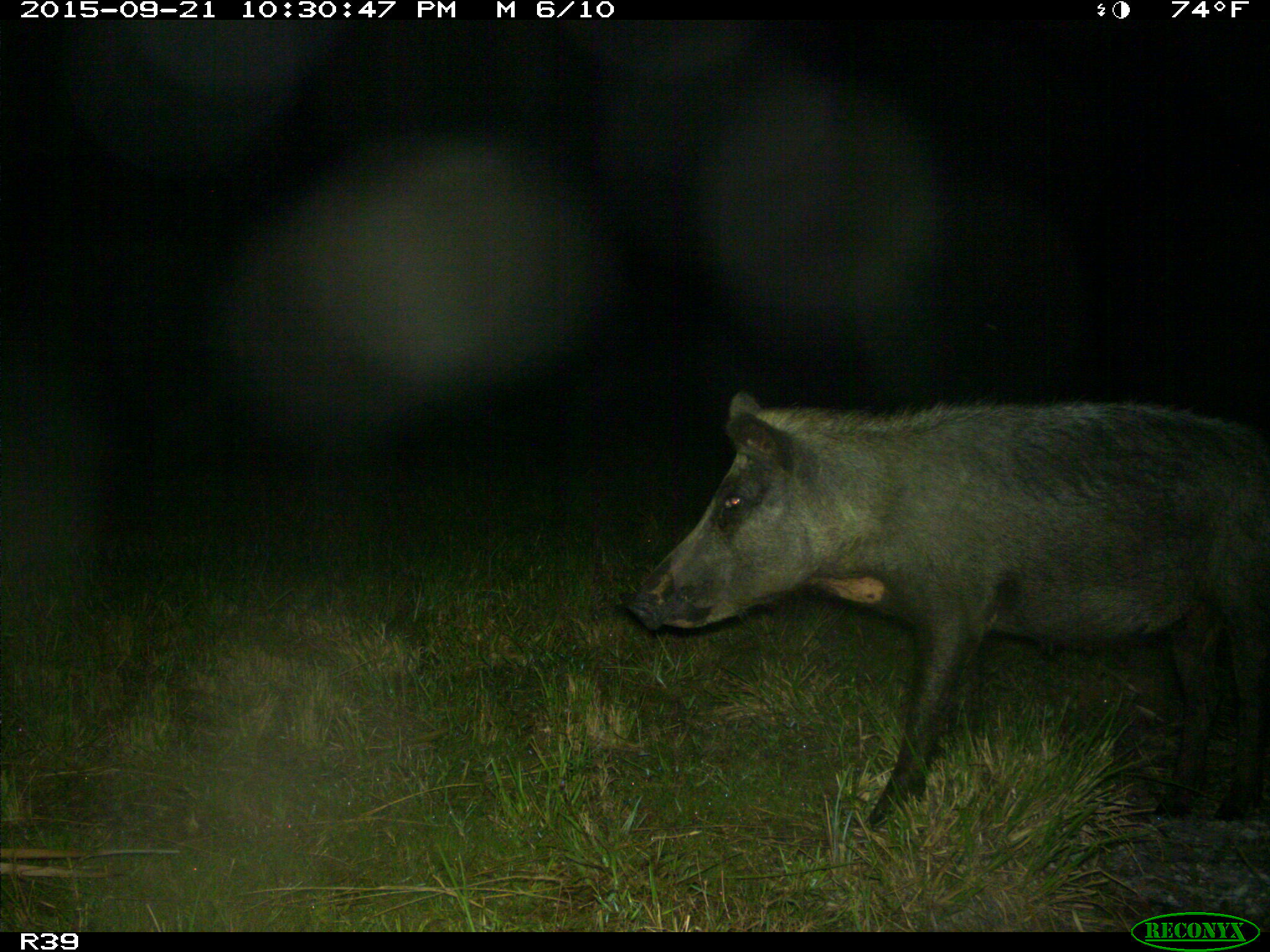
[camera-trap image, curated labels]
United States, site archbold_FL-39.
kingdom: Animalia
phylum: Chordata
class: Mammalia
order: Artiodactyla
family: Suidae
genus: Sus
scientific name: Sus scrofa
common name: wild boar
Sus scrofa (wild boar).